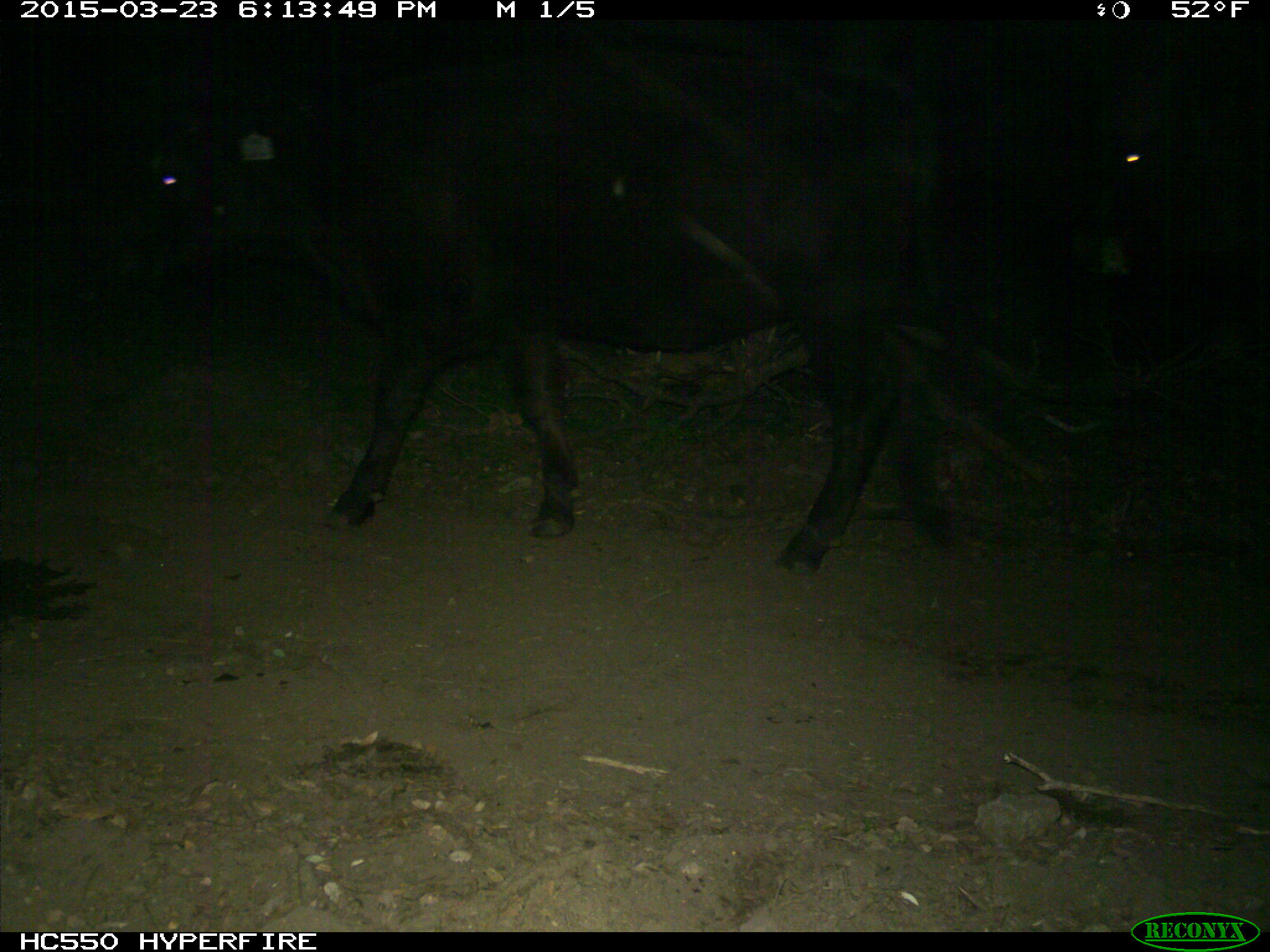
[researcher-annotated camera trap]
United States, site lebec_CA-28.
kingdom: Animalia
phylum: Chordata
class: Mammalia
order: Artiodactyla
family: Bovidae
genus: Bos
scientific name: Bos taurus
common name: domestic cow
Bos taurus (domestic cow).